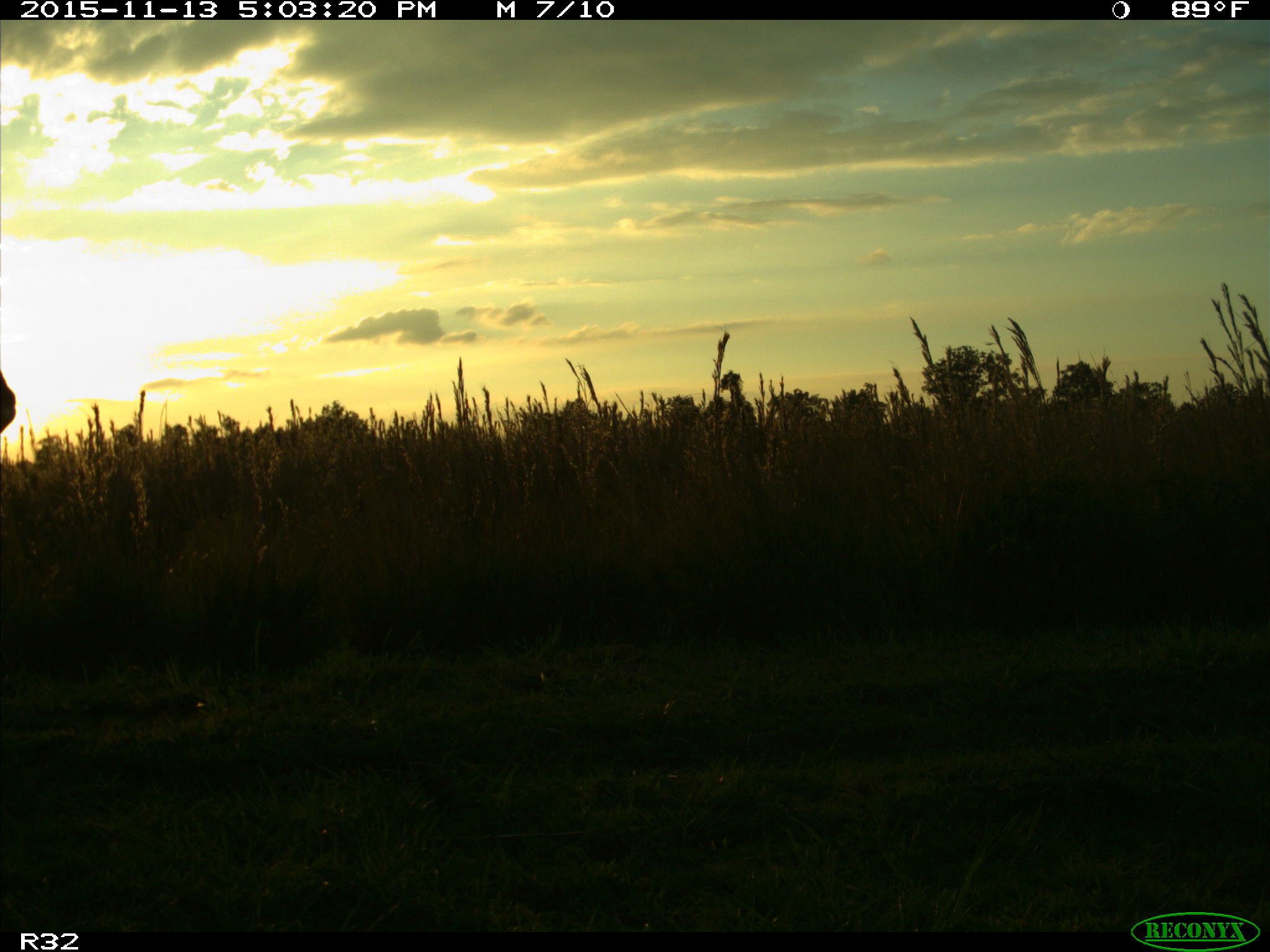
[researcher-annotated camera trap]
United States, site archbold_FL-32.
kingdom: Animalia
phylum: Chordata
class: Mammalia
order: Artiodactyla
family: Bovidae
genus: Bos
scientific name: Bos taurus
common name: domestic cow